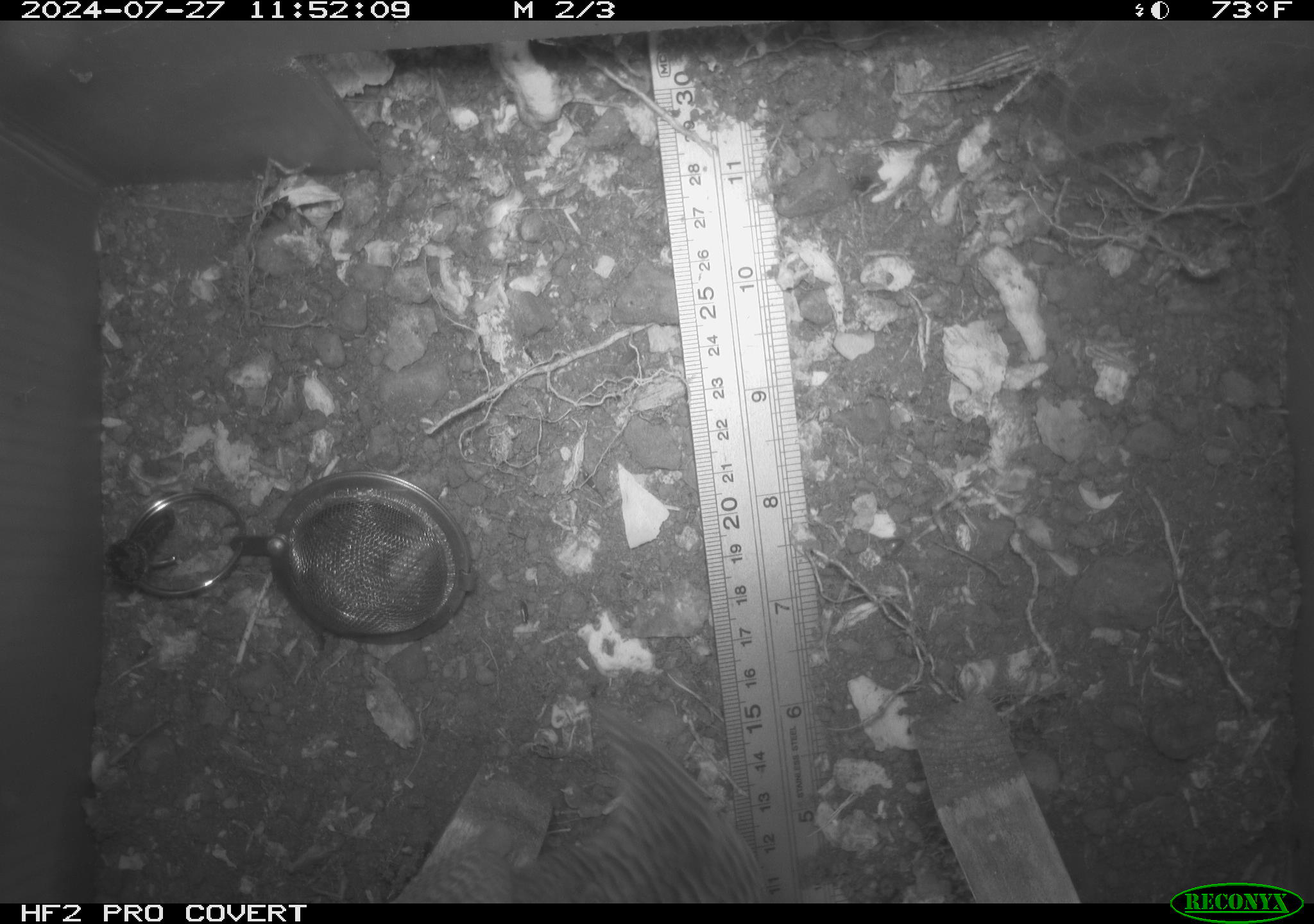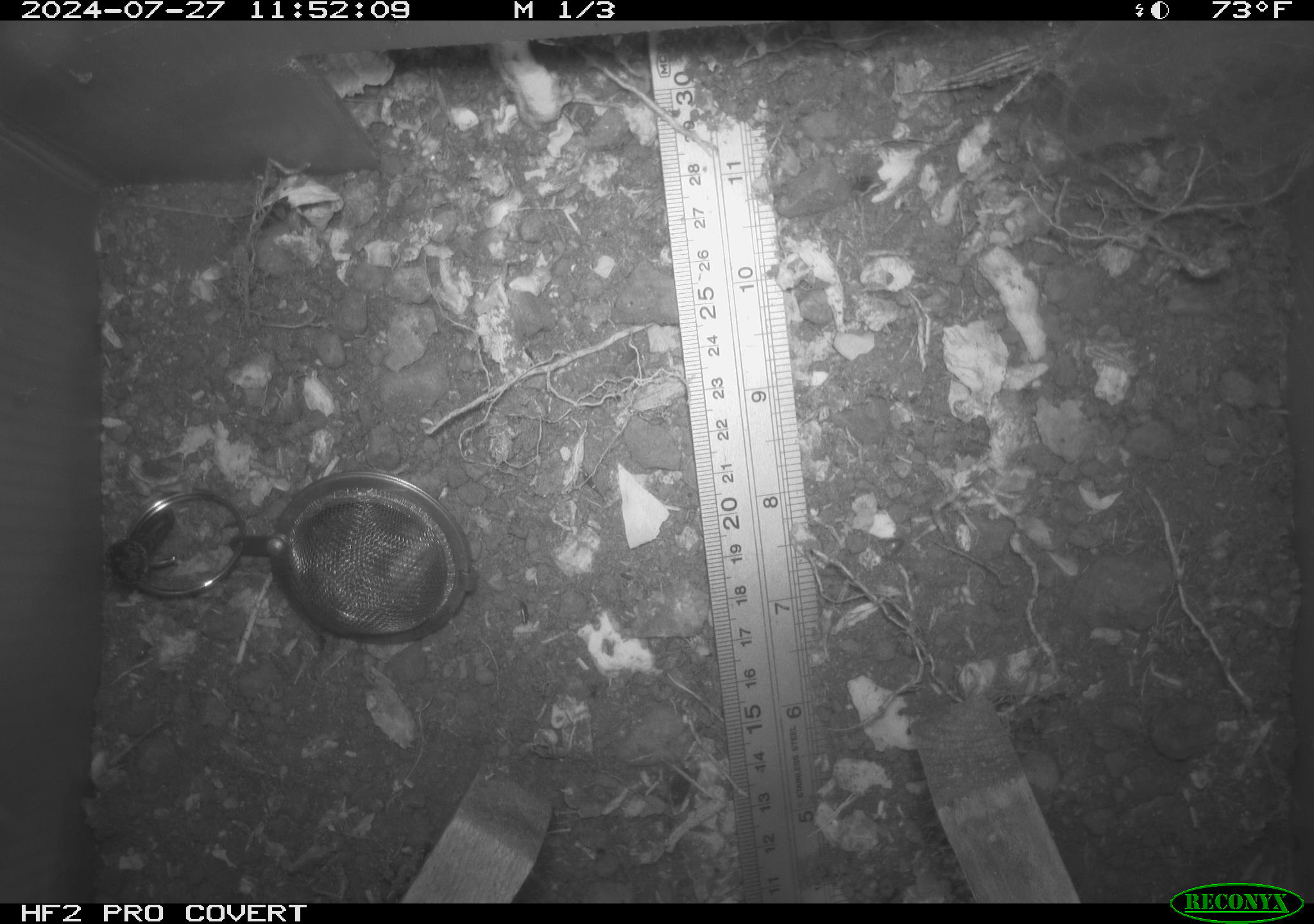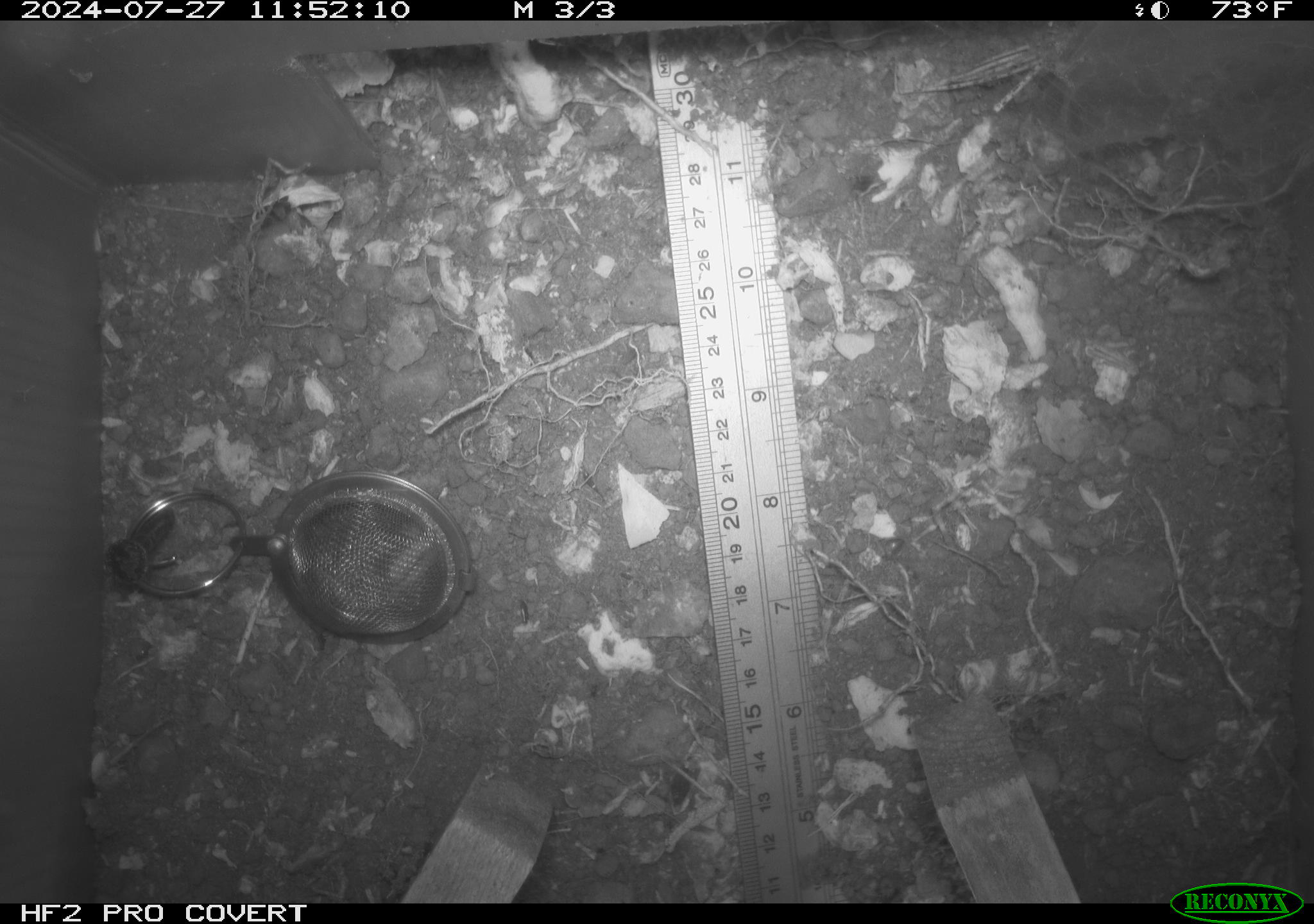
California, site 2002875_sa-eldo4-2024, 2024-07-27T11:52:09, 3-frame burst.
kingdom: Animalia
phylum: Chordata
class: Aves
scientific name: Aves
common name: bird